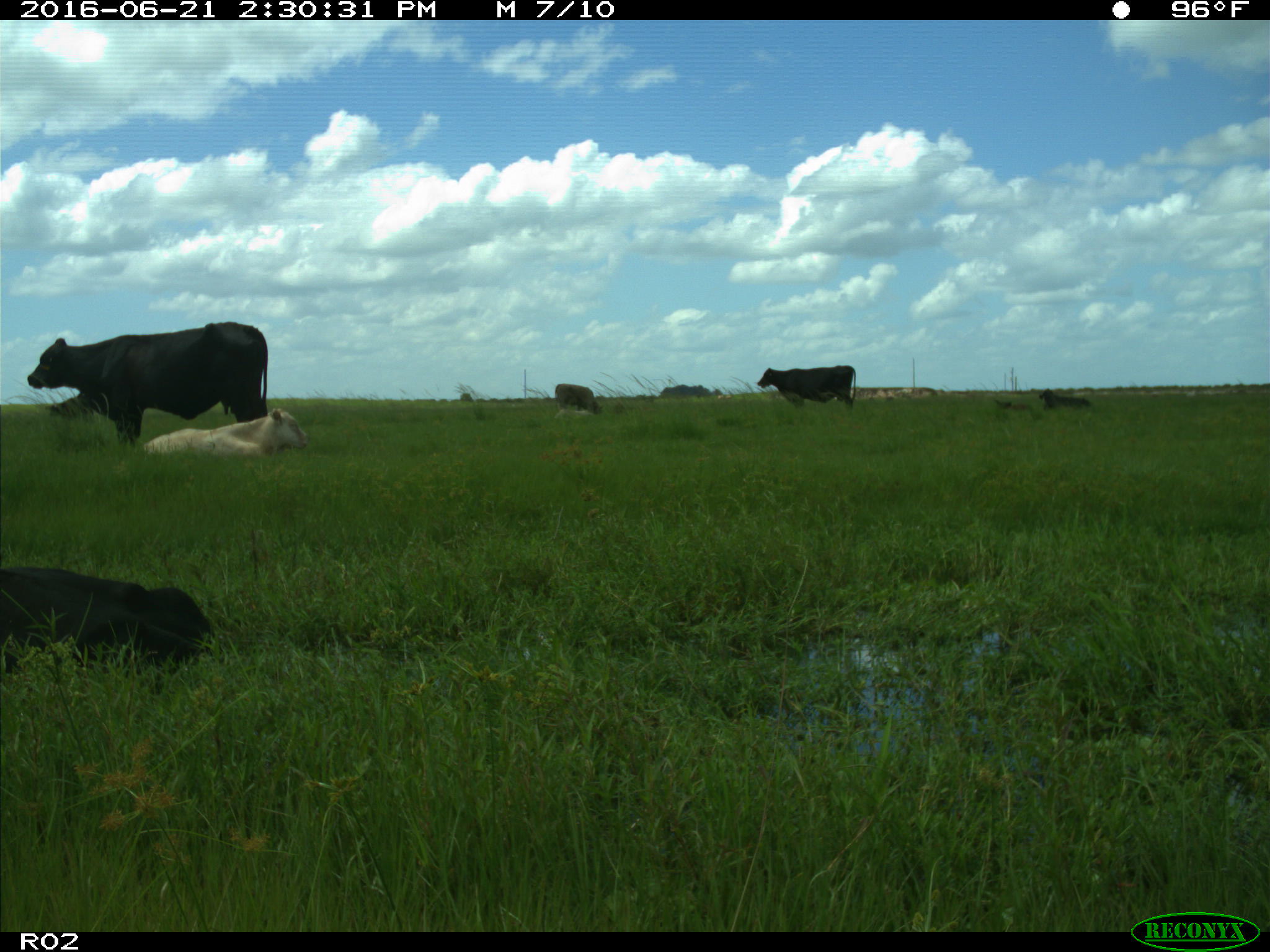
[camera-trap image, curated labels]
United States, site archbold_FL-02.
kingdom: Animalia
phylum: Chordata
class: Mammalia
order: Artiodactyla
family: Bovidae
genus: Bos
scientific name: Bos taurus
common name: domestic cow